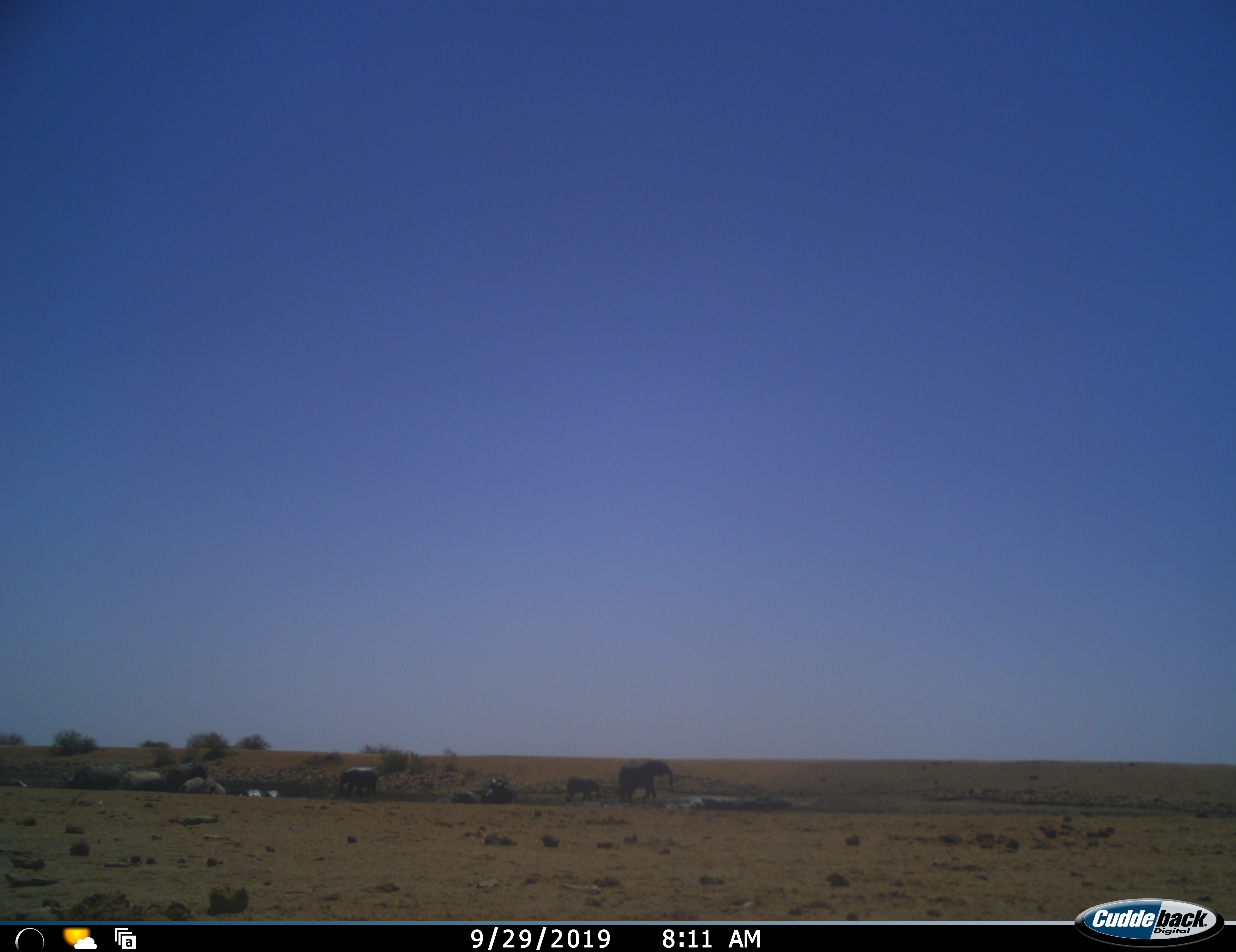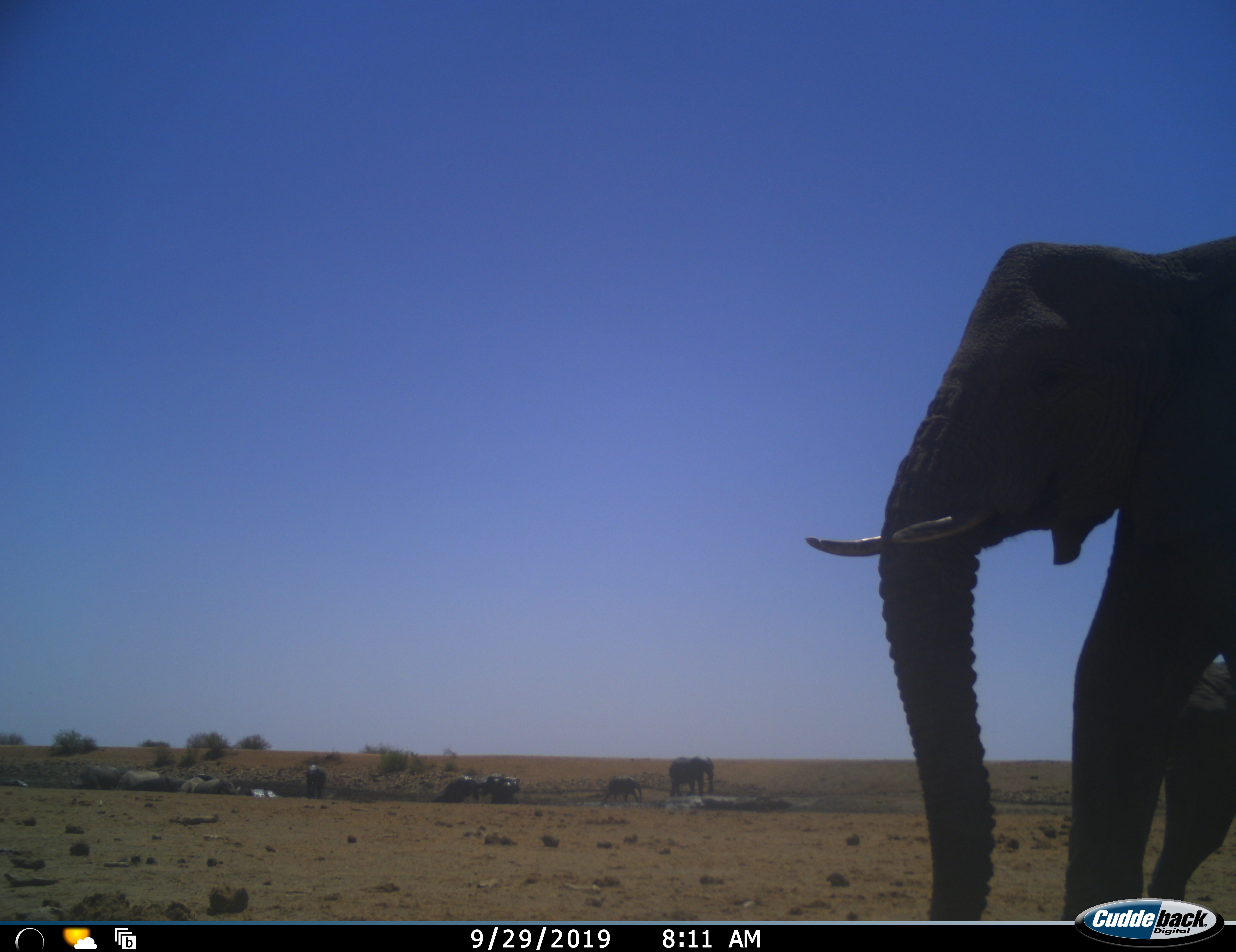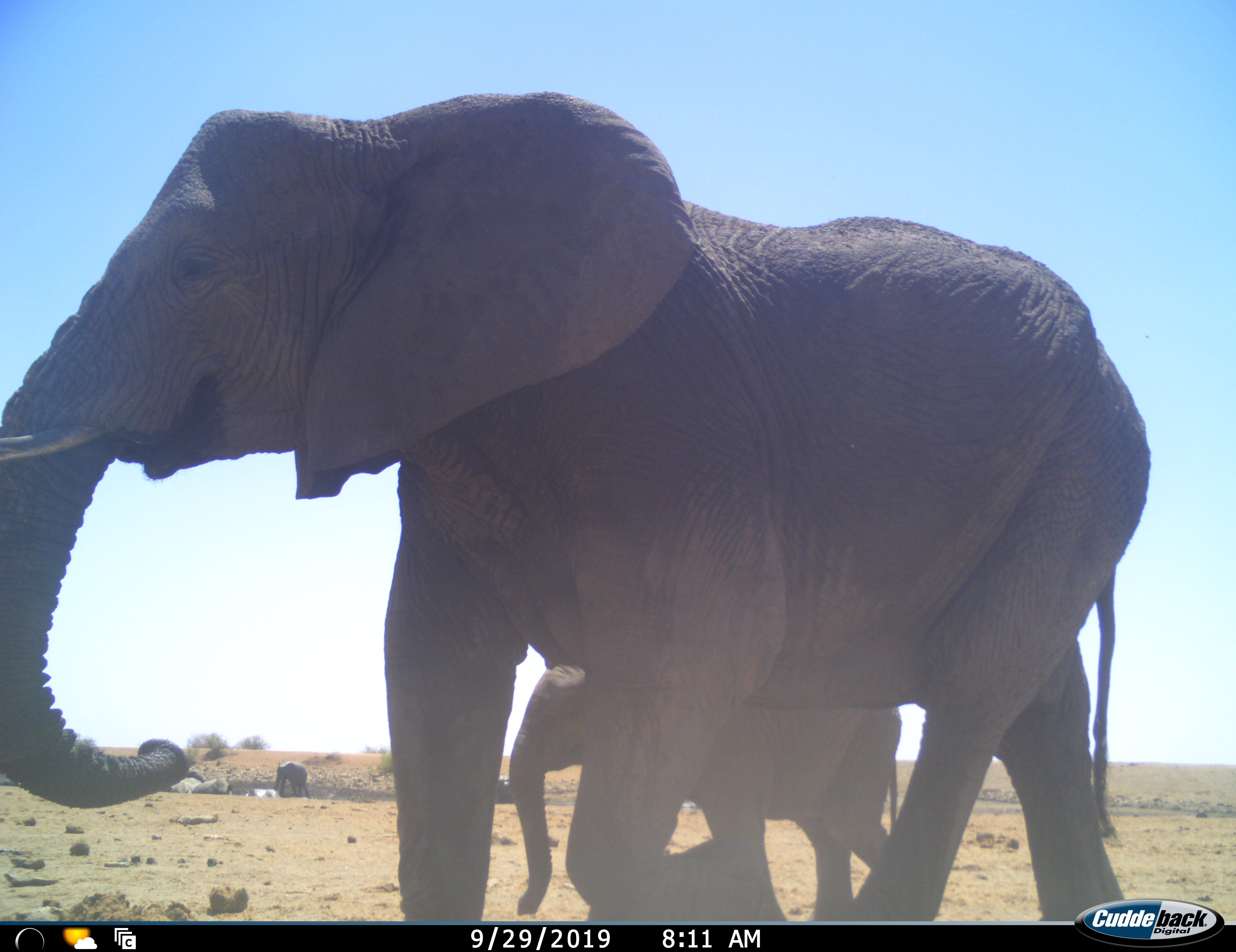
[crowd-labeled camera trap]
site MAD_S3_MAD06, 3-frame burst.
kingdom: Animalia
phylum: Chordata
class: Mammalia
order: Proboscidea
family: Elephantidae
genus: Loxodonta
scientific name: Loxodonta africana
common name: african bush elephant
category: elephant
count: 11-50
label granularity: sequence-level